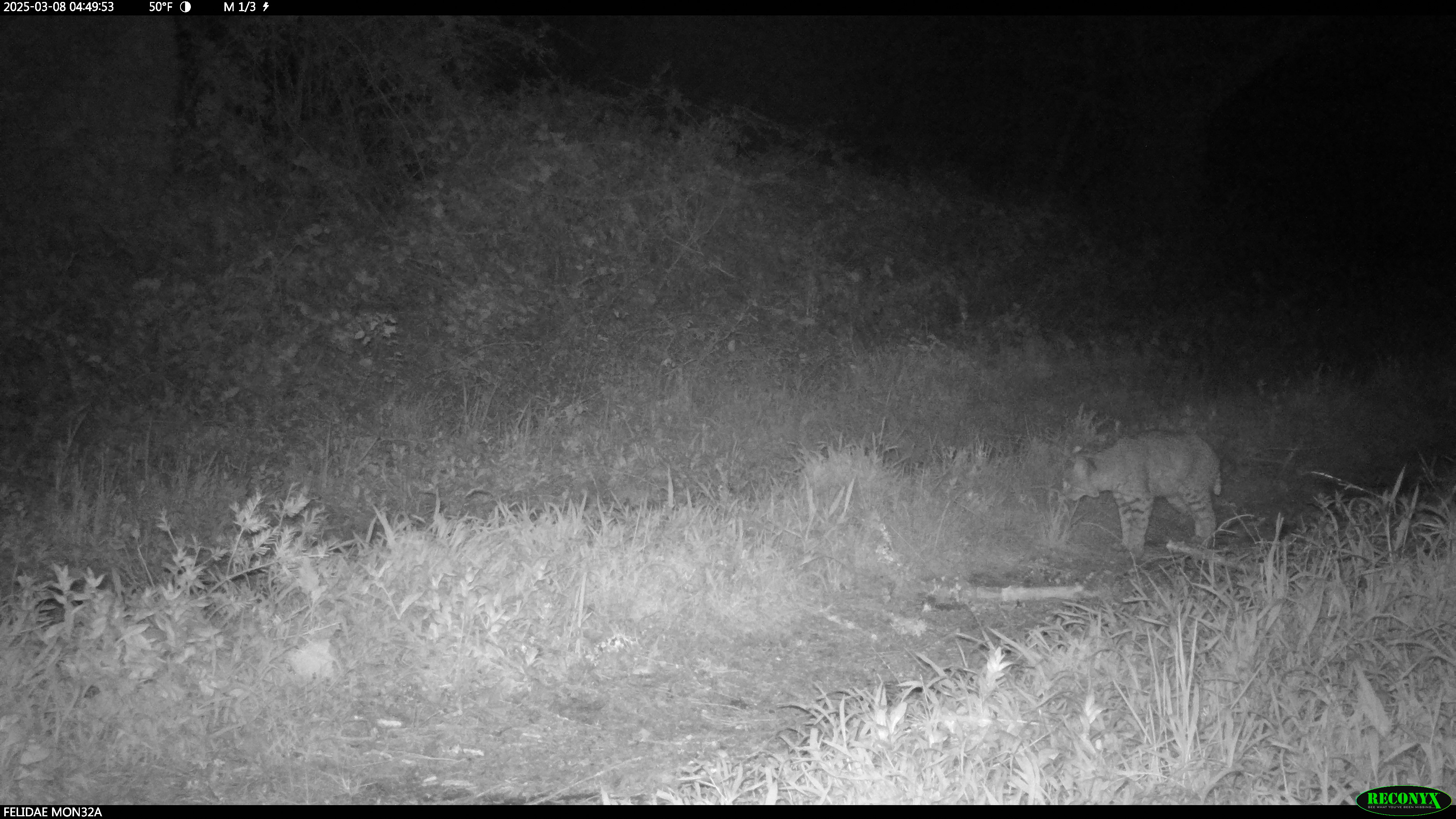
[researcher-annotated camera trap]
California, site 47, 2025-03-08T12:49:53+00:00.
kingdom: Animalia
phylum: Chordata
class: Mammalia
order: Carnivora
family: Felidae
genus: Lynx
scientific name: Lynx rufus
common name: bobcat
Bobcat (Lynx rufus).